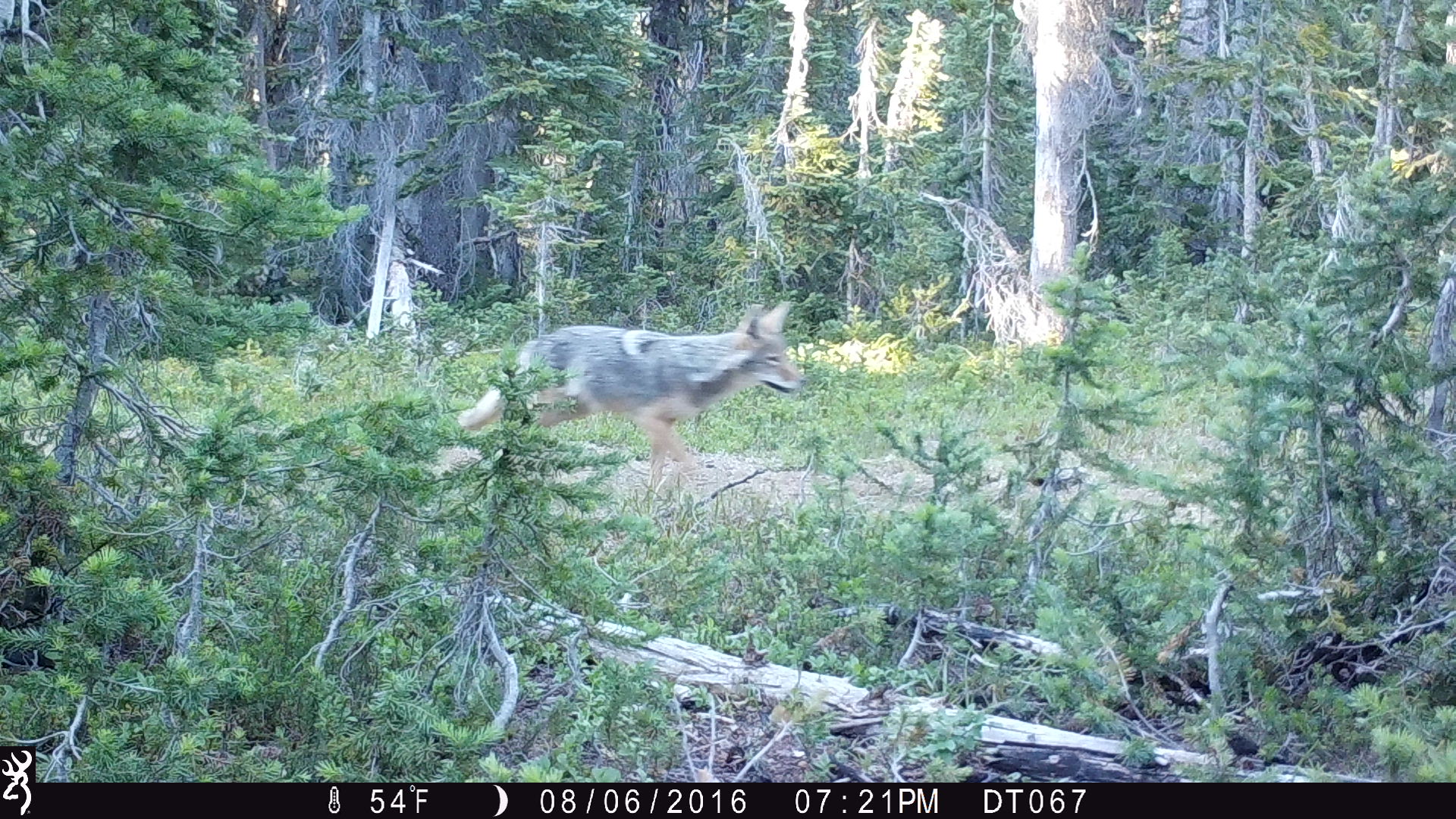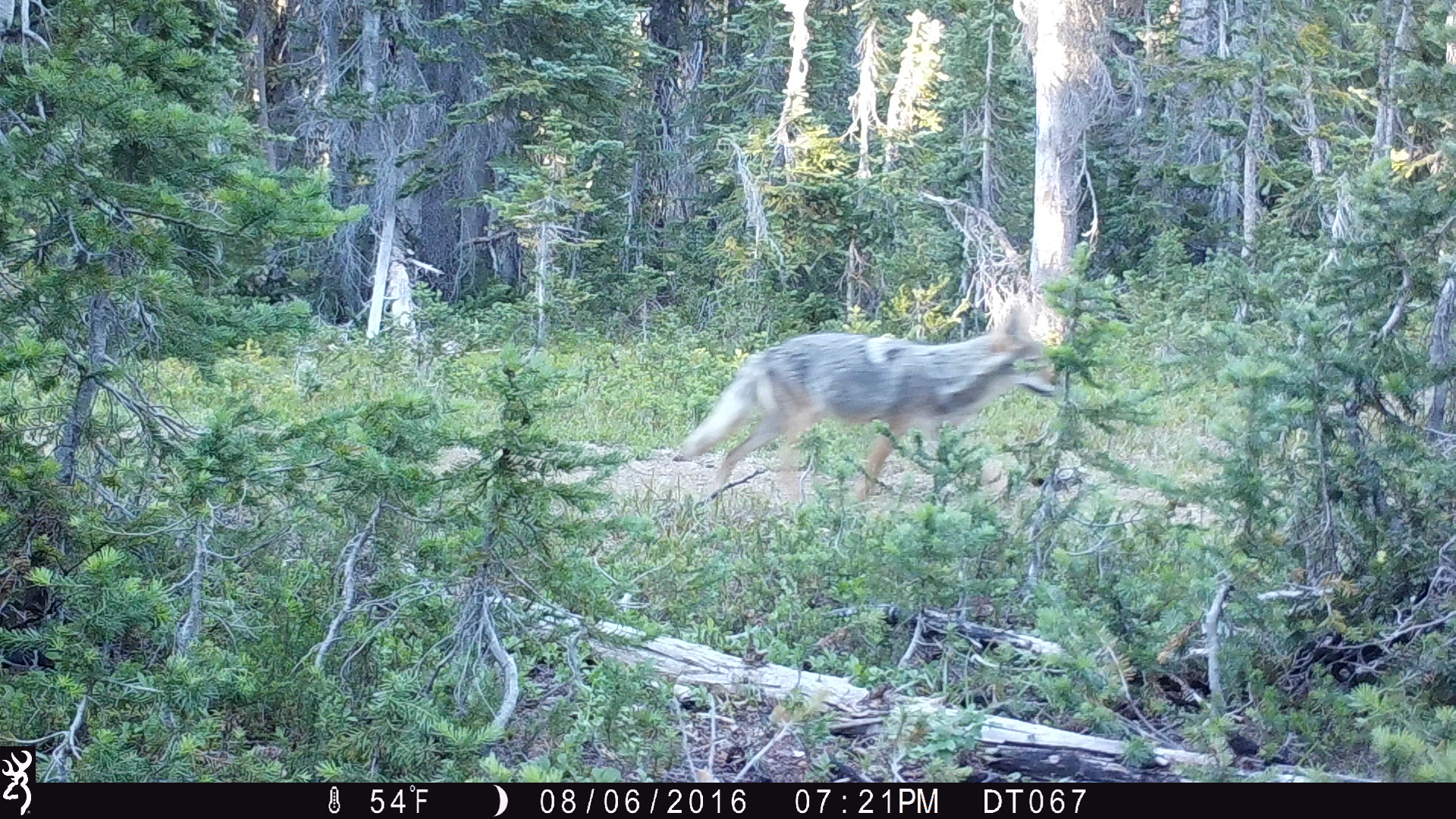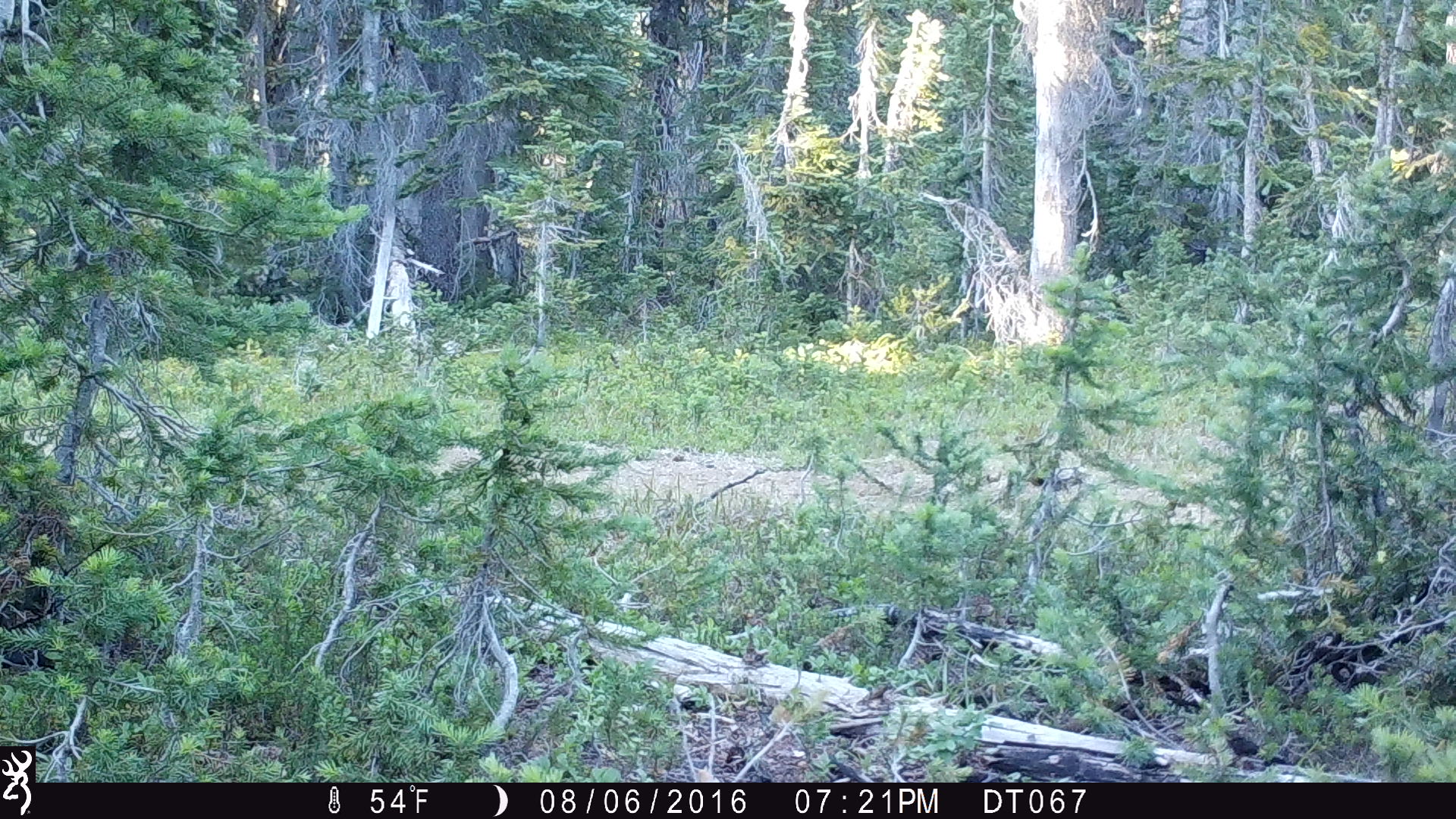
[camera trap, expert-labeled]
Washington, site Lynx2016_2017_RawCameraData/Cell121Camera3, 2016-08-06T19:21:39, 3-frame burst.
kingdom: Animalia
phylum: Chordata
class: Mammalia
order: Carnivora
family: Canidae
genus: Canis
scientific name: Canis latrans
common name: coyote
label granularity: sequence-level